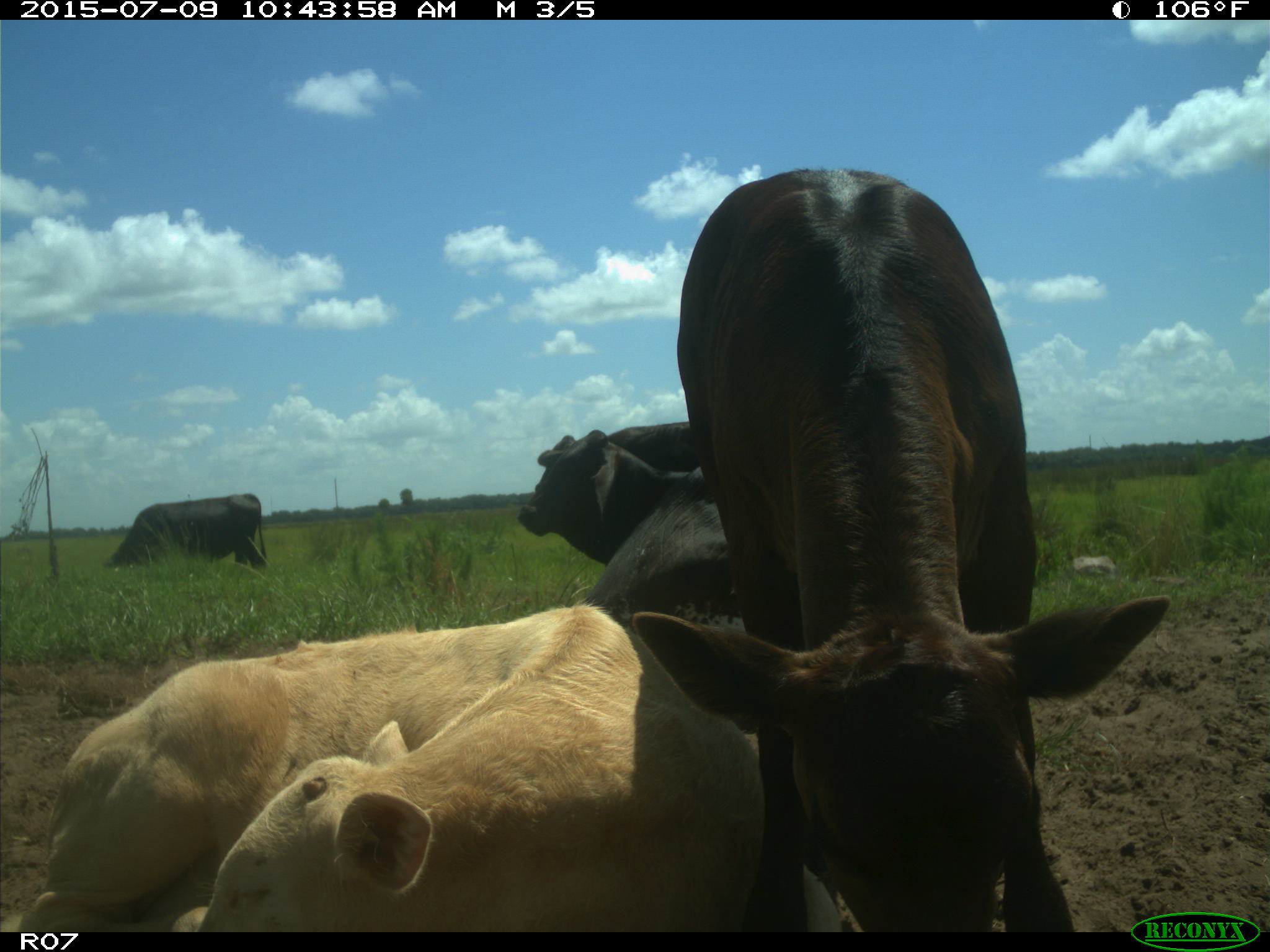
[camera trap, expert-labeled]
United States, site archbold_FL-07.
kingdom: Animalia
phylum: Chordata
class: Mammalia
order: Artiodactyla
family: Bovidae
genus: Bos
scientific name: Bos taurus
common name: domestic cow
Bos taurus (domestic cow).